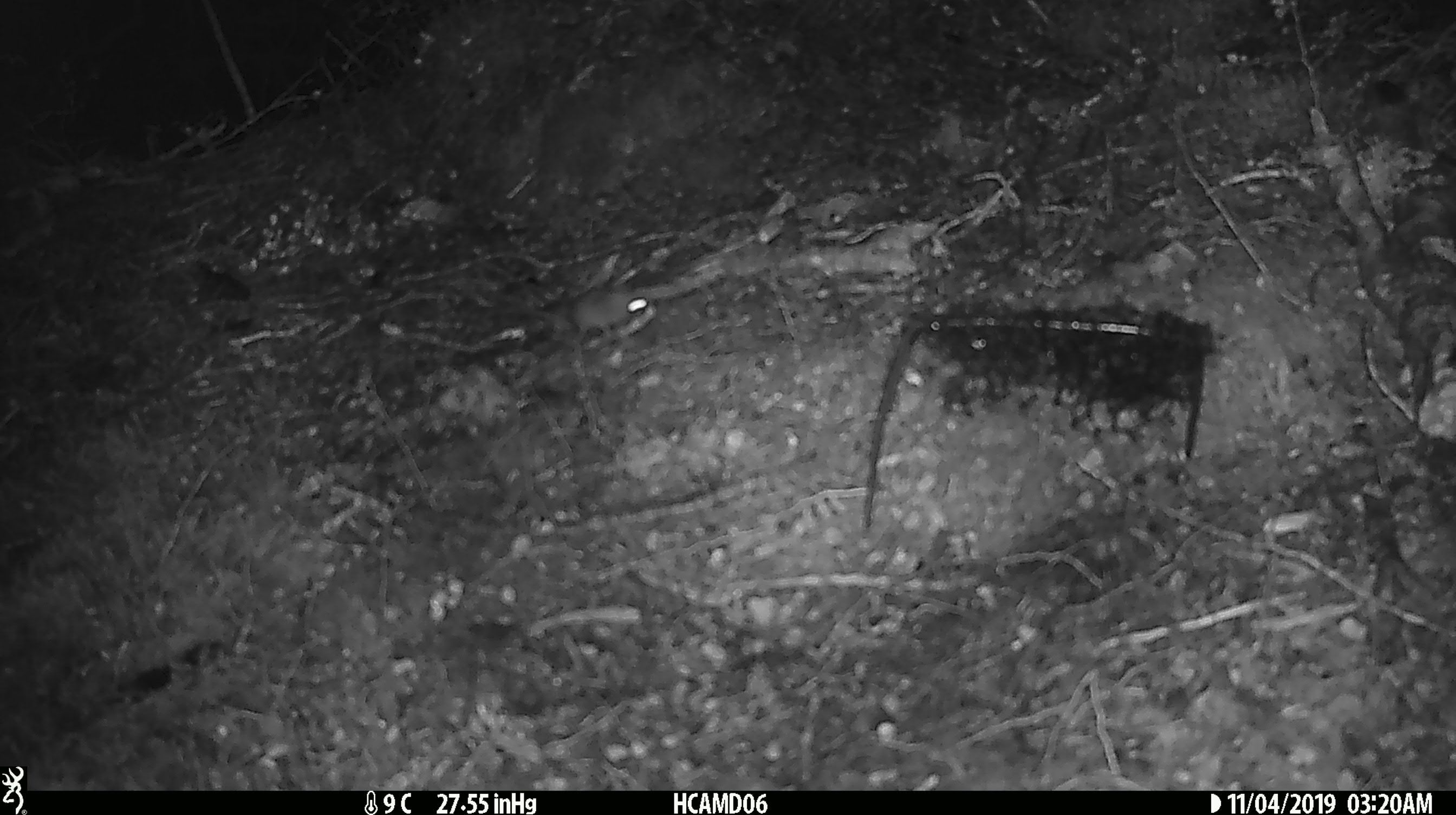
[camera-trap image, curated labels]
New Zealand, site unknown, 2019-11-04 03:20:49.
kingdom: Animalia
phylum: Chordata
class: Mammalia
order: Rodentia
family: Muridae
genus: Mus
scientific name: Mus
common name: mouse